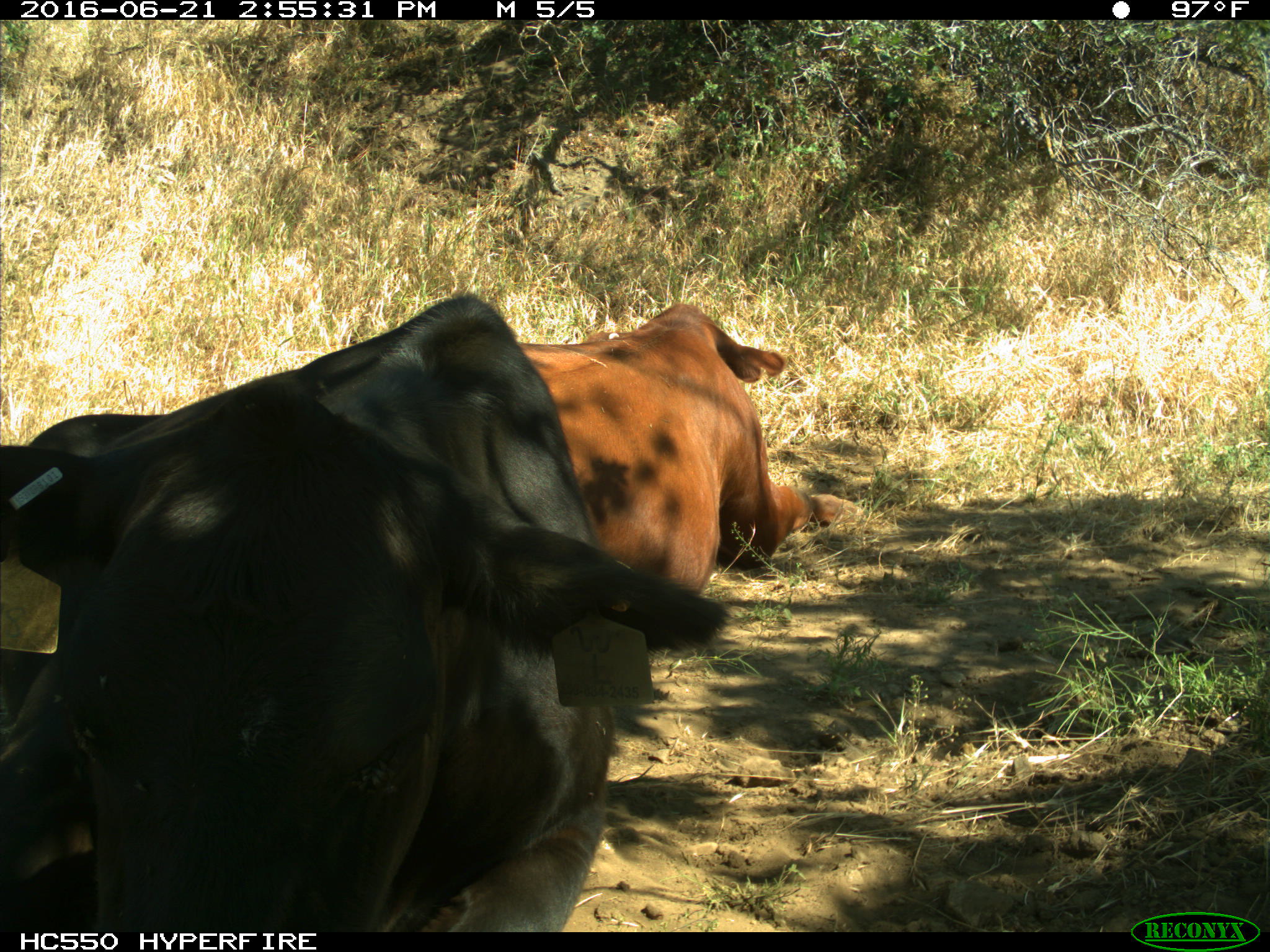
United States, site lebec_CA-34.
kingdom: Animalia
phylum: Chordata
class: Mammalia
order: Artiodactyla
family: Bovidae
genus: Bos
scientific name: Bos taurus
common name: domestic cow